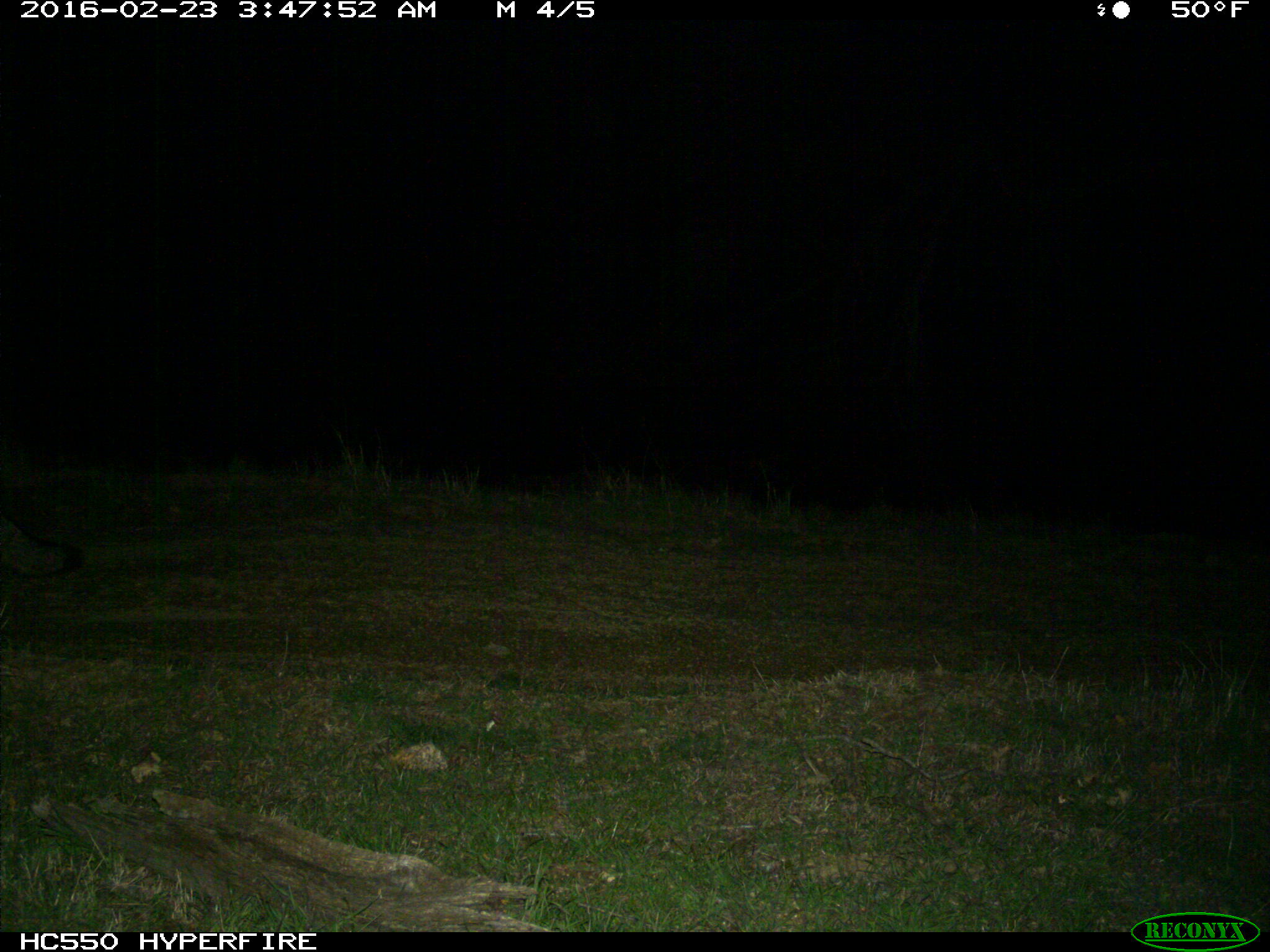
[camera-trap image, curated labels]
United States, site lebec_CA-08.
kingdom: Animalia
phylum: Chordata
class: Mammalia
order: Carnivora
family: Canidae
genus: Urocyon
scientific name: Urocyon cinereoargenteus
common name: gray fox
Urocyon cinereoargenteus (gray fox).